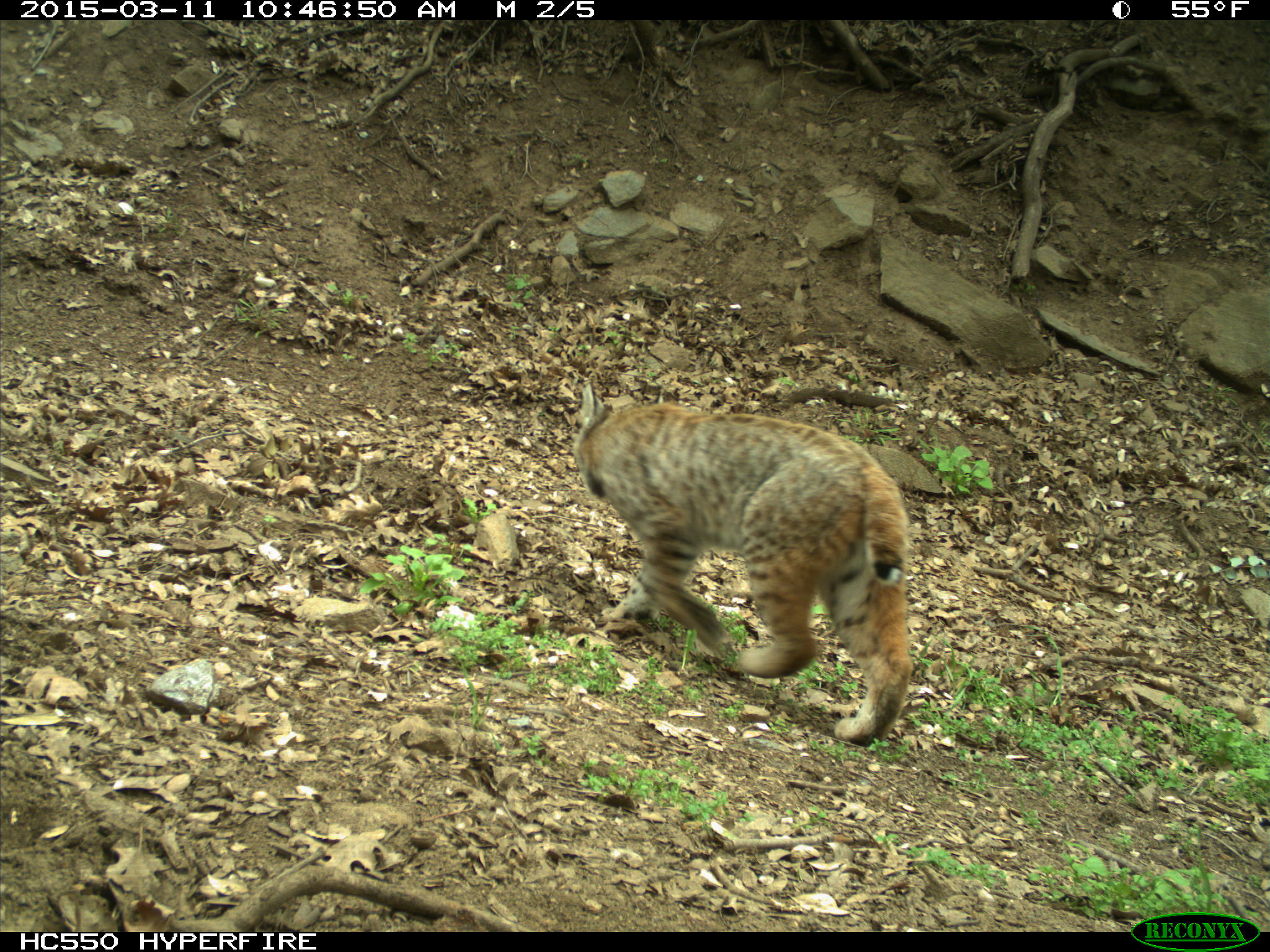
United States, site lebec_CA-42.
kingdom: Animalia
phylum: Chordata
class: Mammalia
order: Carnivora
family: Felidae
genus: Lynx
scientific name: Lynx rufus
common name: bobcat